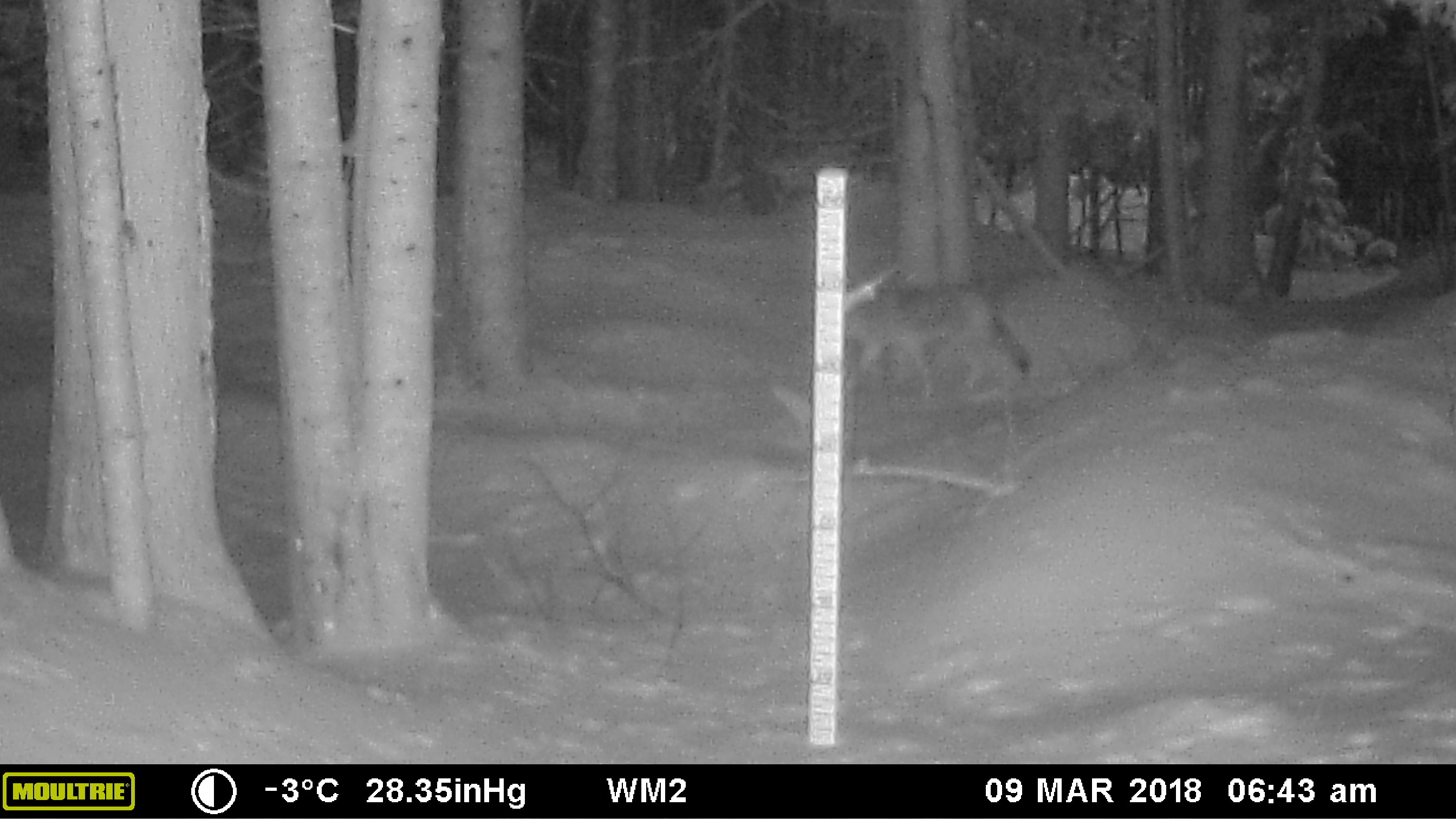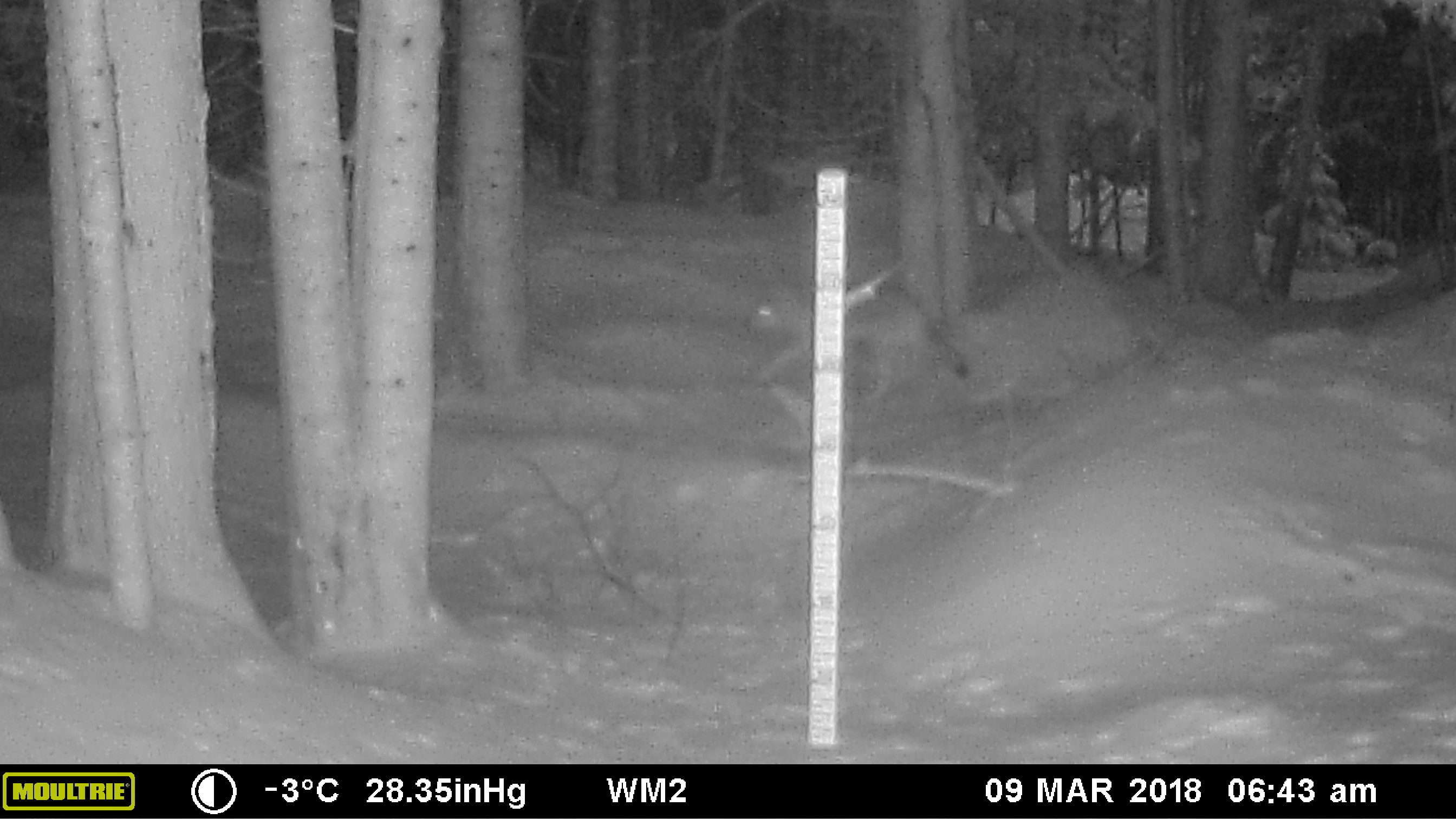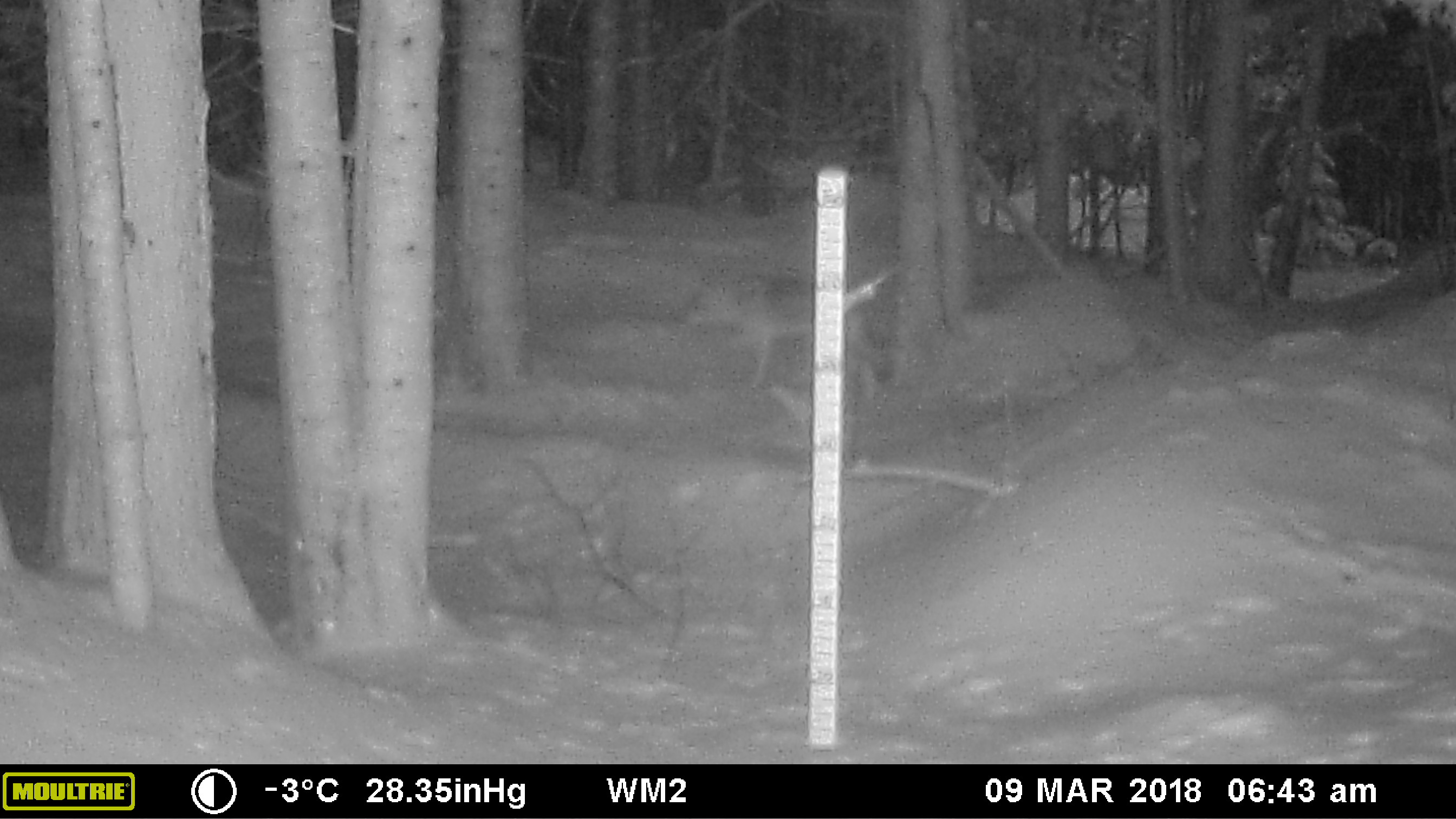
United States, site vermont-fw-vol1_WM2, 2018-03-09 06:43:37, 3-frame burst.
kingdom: Animalia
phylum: Chordata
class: Mammalia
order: Carnivora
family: Canidae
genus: Canis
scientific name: Canis latrans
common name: coyote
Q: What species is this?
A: Coyote (Canis latrans).